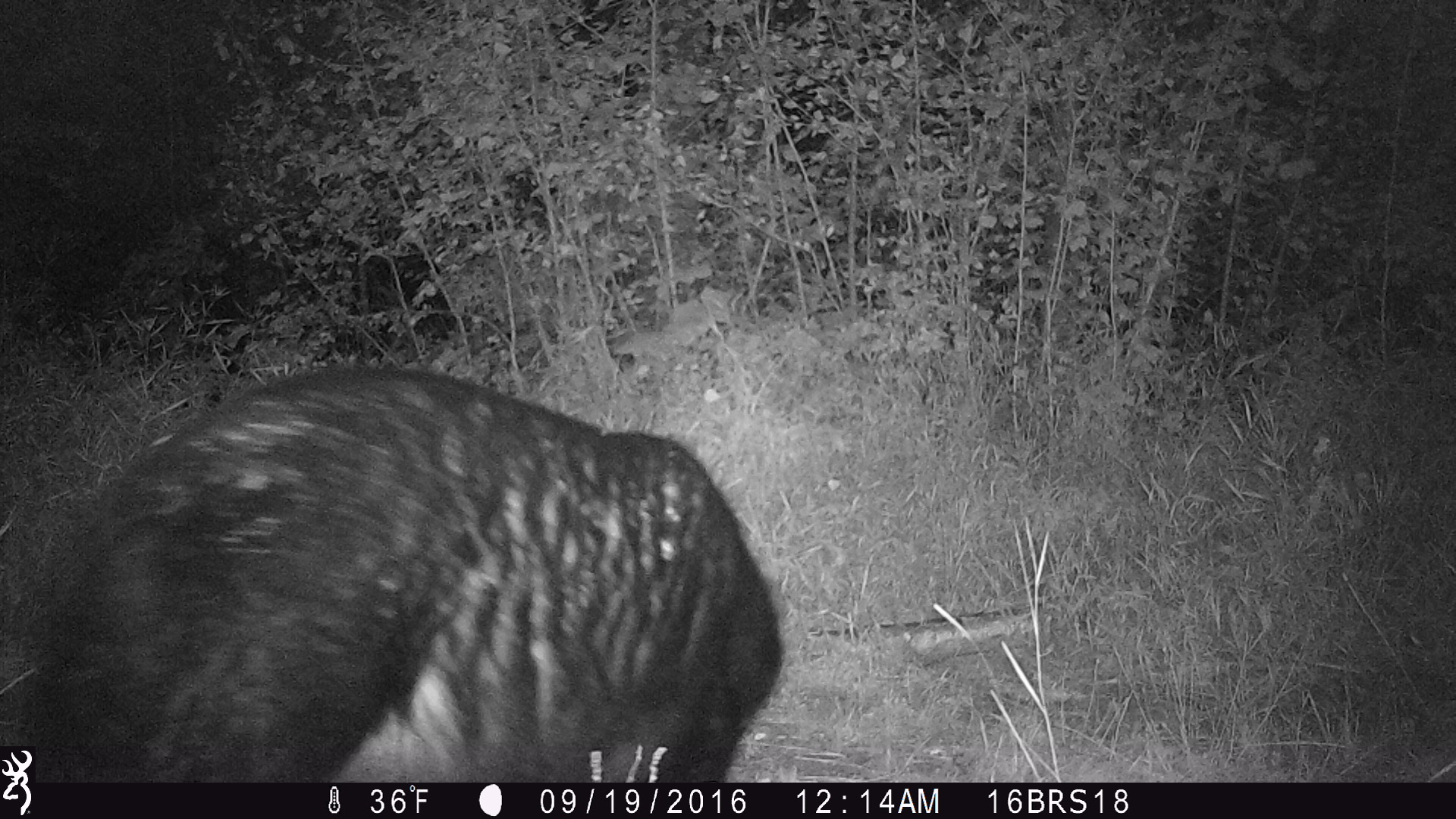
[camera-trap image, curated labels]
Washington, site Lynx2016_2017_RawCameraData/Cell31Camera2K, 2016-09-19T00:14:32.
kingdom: Animalia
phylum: Chordata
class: Mammalia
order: Carnivora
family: Ursidae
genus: Ursus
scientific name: Ursus americanus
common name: american black bear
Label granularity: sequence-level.